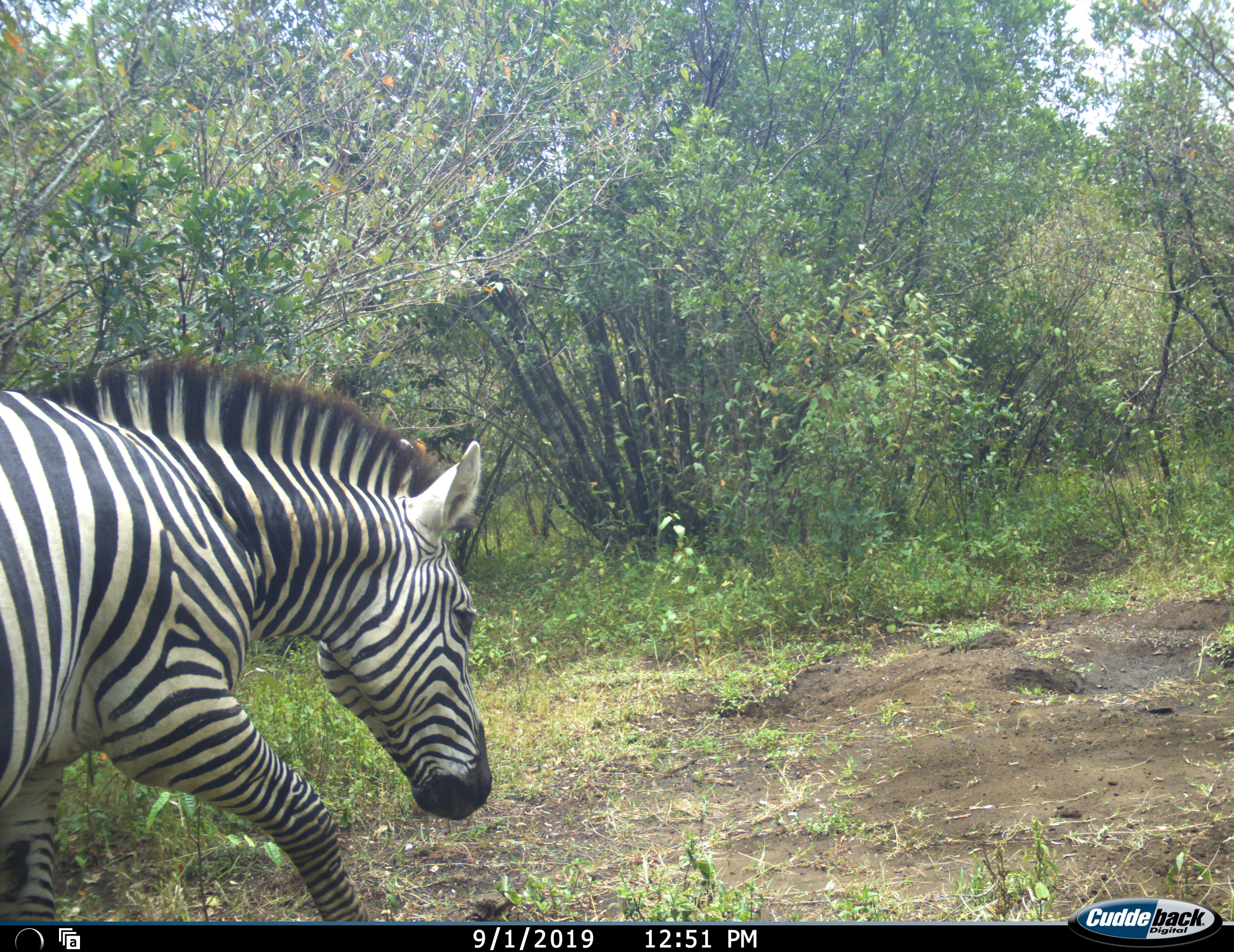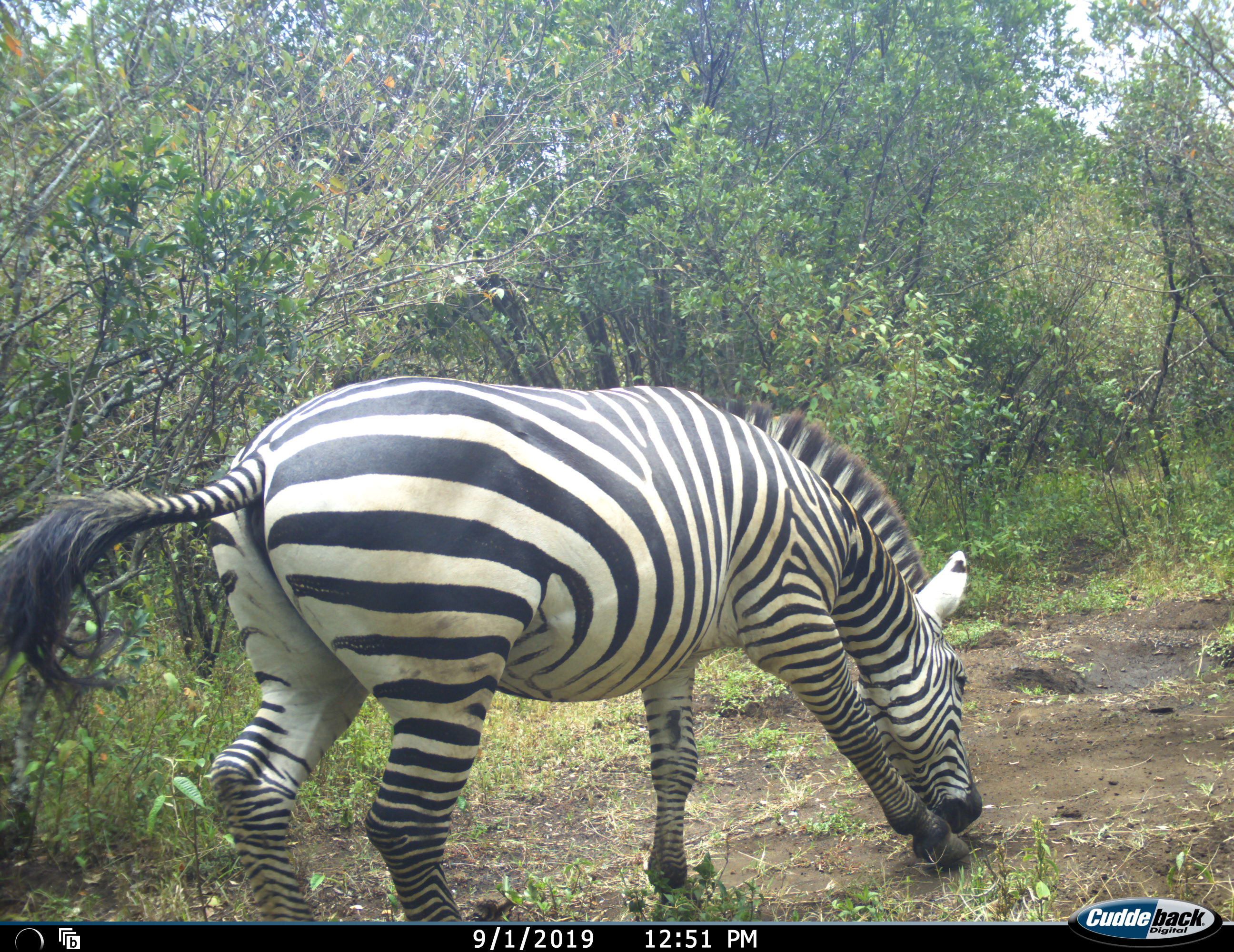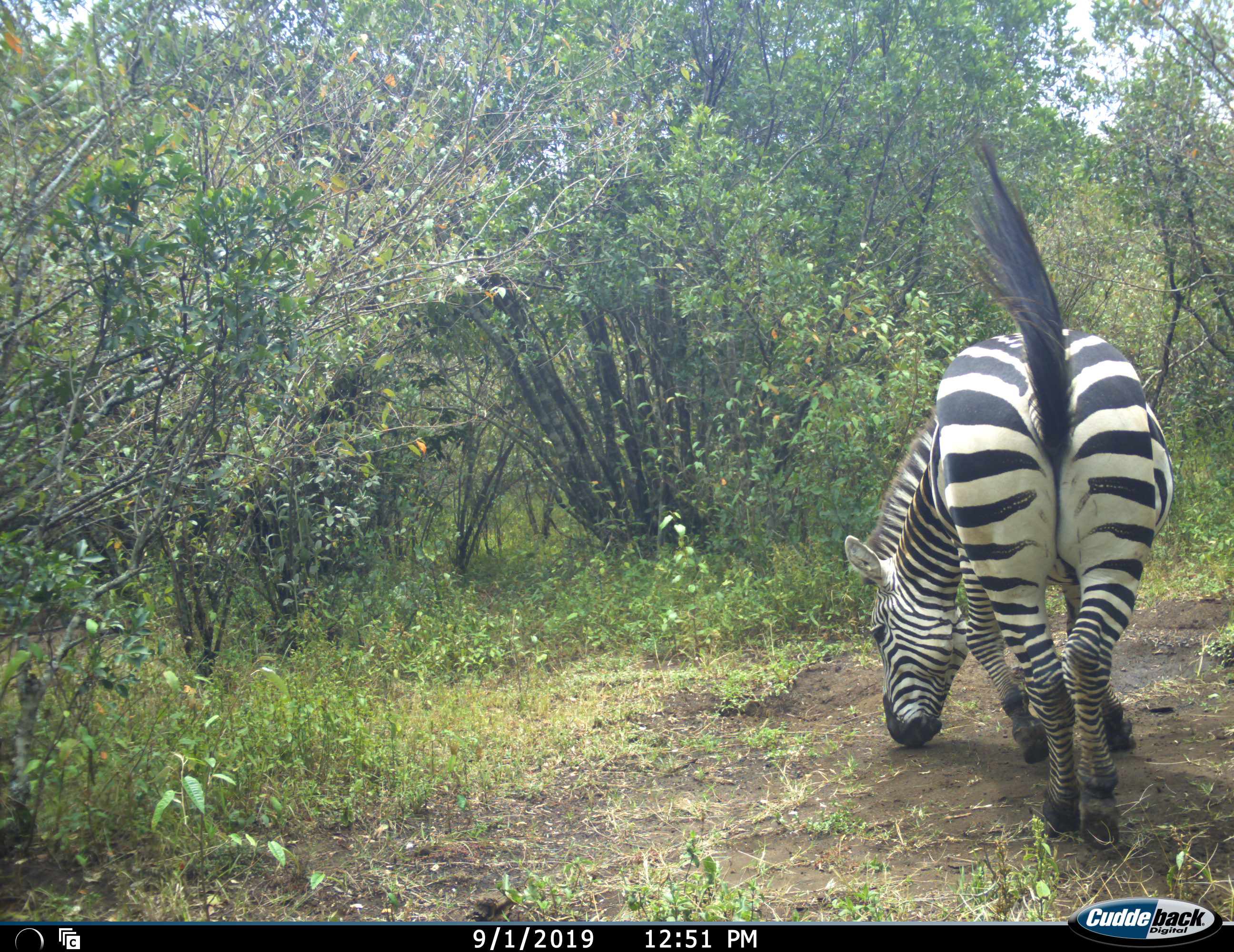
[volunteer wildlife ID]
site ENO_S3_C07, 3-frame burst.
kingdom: Animalia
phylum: Chordata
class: Mammalia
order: Perissodactyla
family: Equidae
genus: Equus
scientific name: Equus quagga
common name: plains zebra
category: zebraplains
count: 1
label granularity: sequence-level